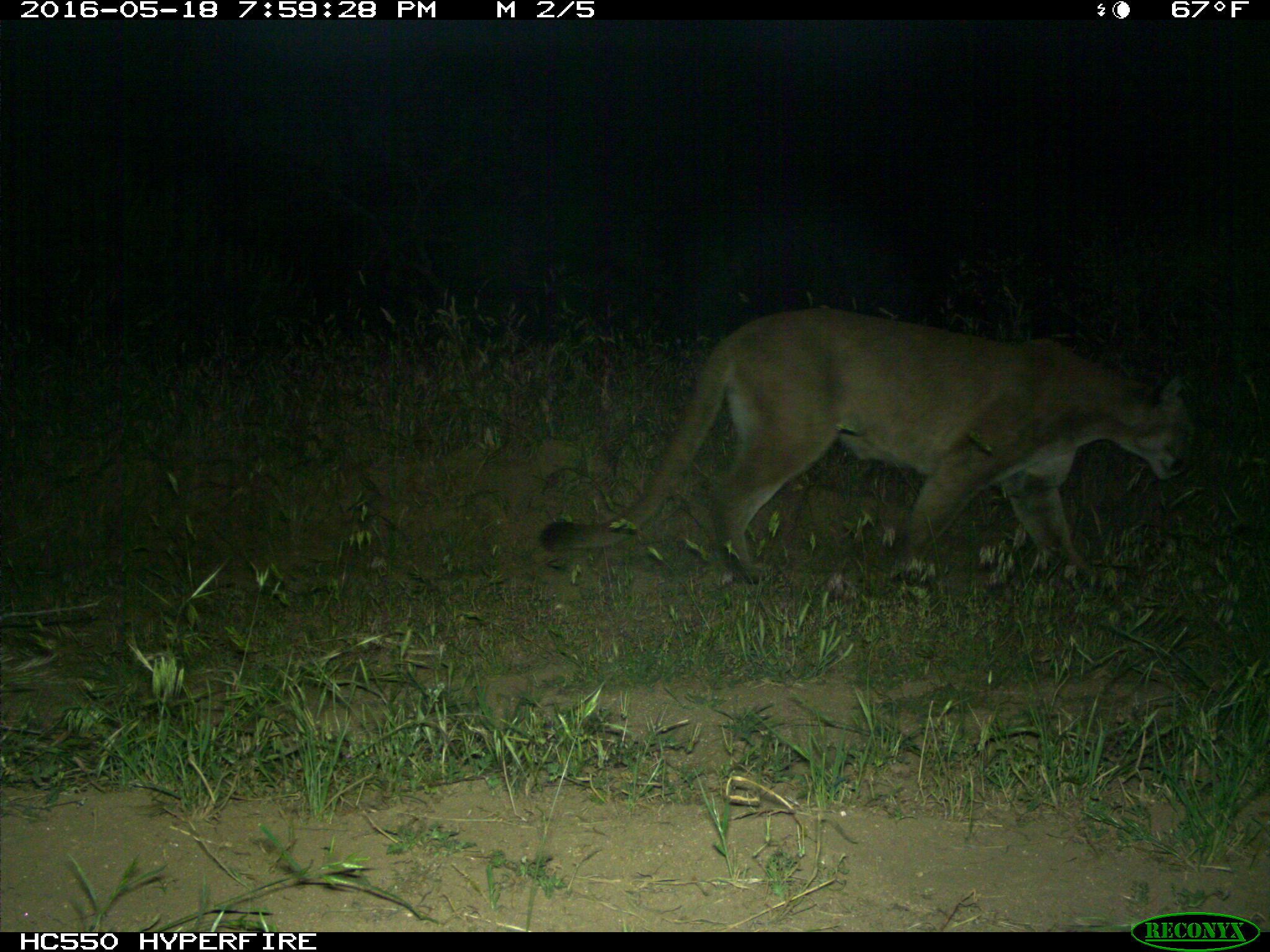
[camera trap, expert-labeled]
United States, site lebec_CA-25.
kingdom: Animalia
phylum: Chordata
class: Mammalia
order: Carnivora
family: Felidae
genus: Puma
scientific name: Puma concolor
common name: mountain lion